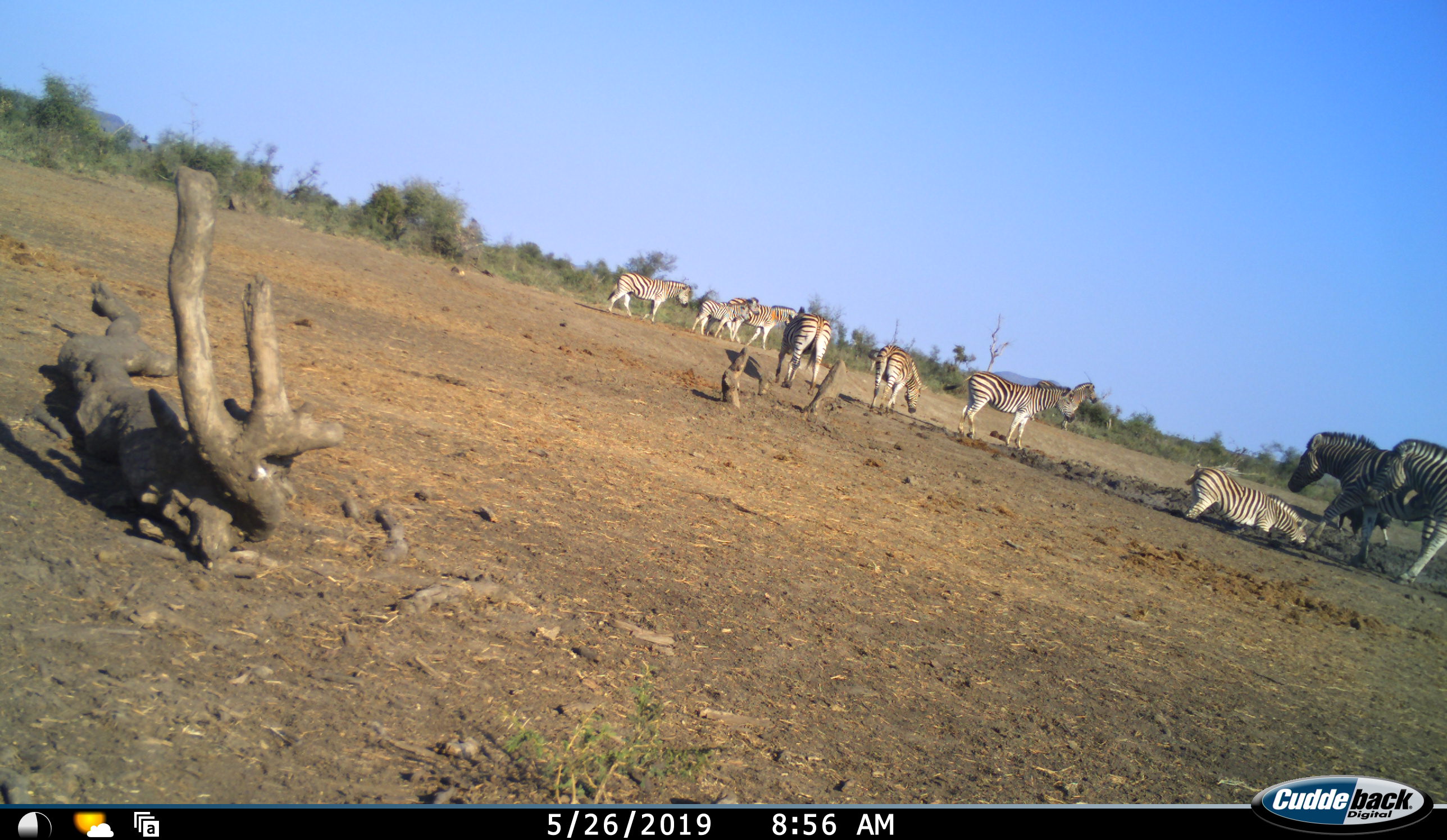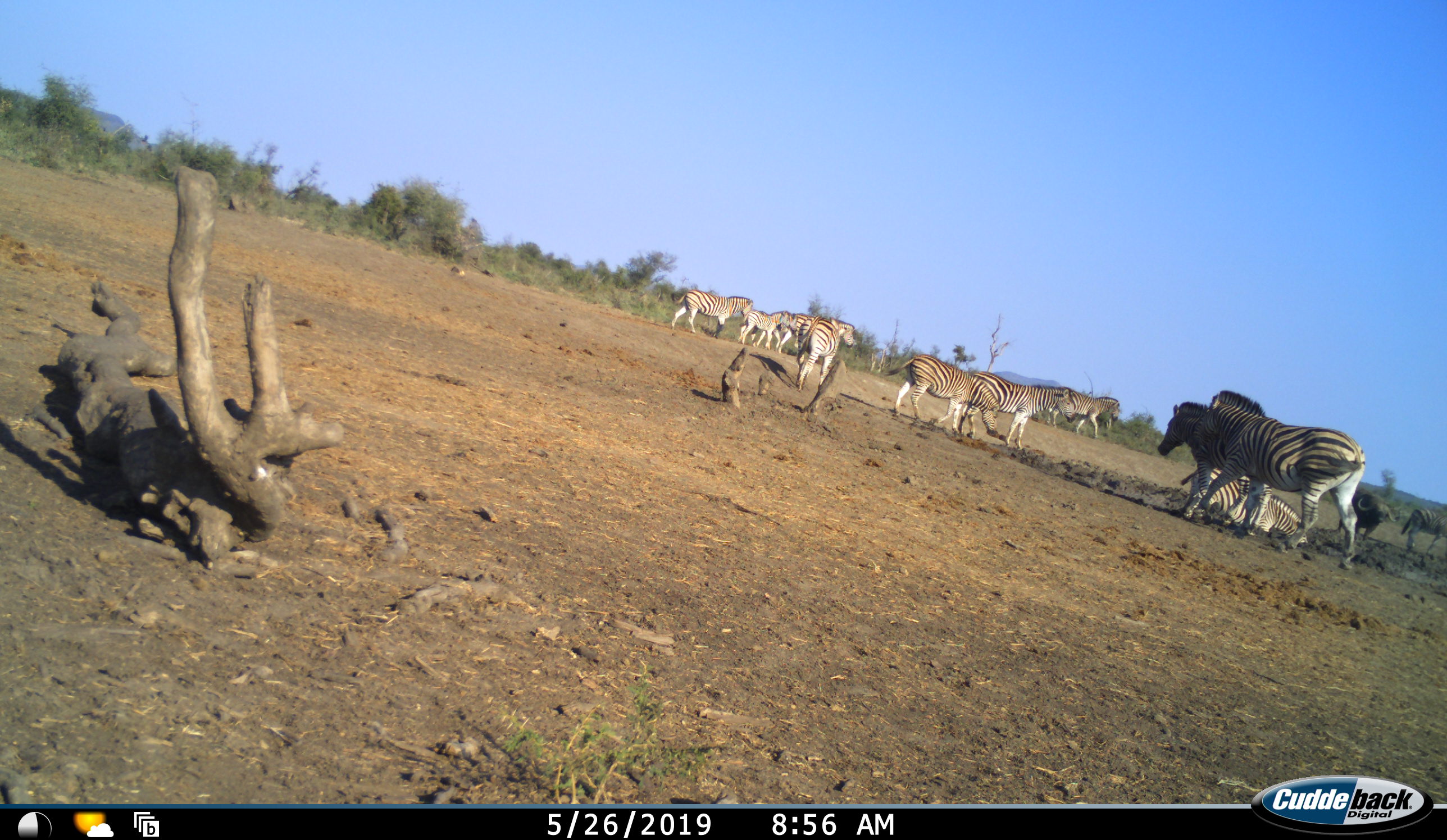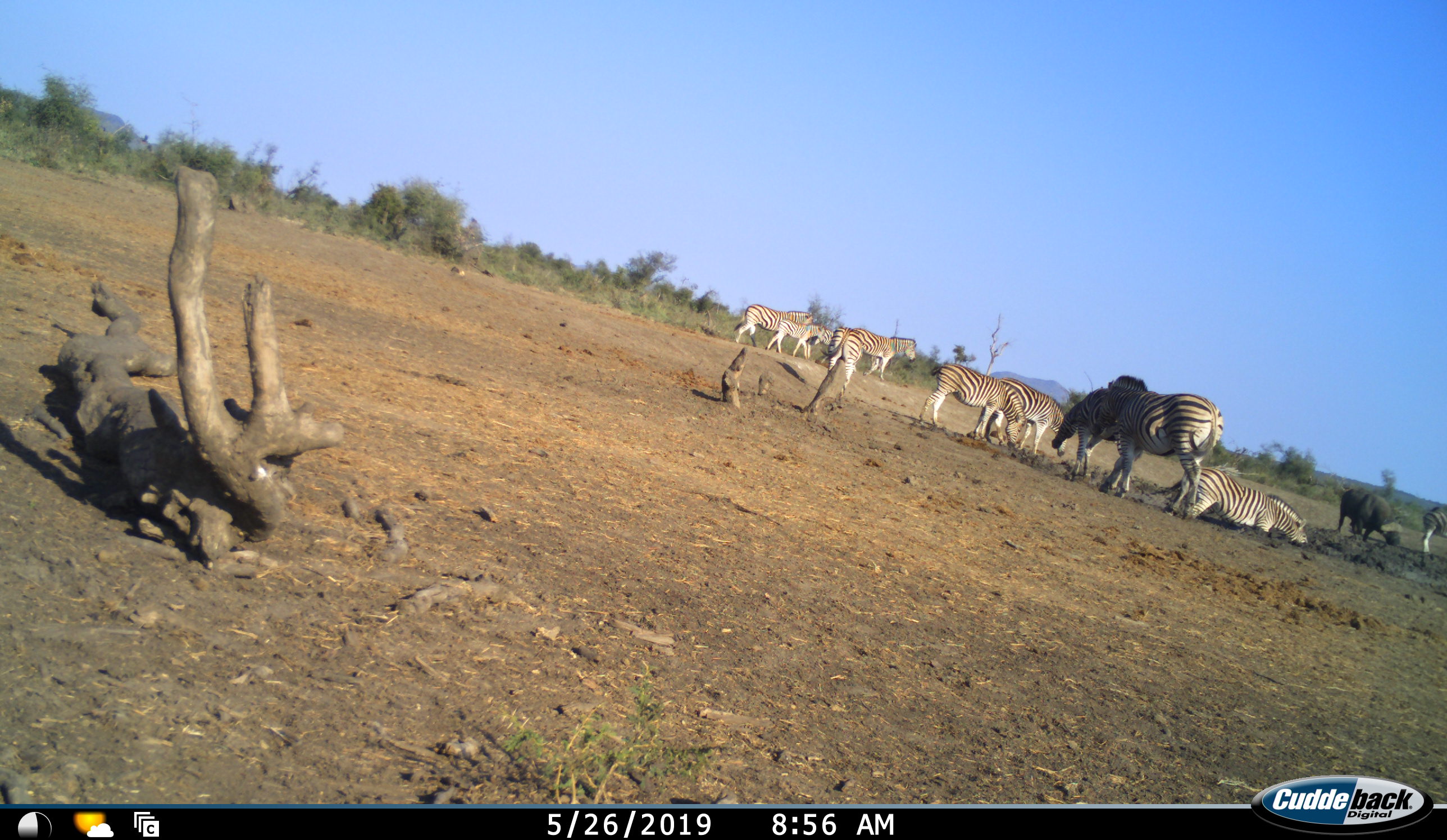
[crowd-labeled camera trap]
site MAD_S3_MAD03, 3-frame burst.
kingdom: Animalia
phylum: Chordata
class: Mammalia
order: Artiodactyla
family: Bovidae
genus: Syncerus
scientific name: Syncerus caffer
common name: african buffalo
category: buffalo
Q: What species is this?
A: Buffalo (african buffalo) (Syncerus caffer).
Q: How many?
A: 1.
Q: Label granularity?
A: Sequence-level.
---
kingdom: Animalia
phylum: Chordata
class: Mammalia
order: Perissodactyla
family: Equidae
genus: Equus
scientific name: Equus quagga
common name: plains zebra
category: zebraplains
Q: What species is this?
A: Zebraplains (plains zebra) (Equus quagga).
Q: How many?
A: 11-50.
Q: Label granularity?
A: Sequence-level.